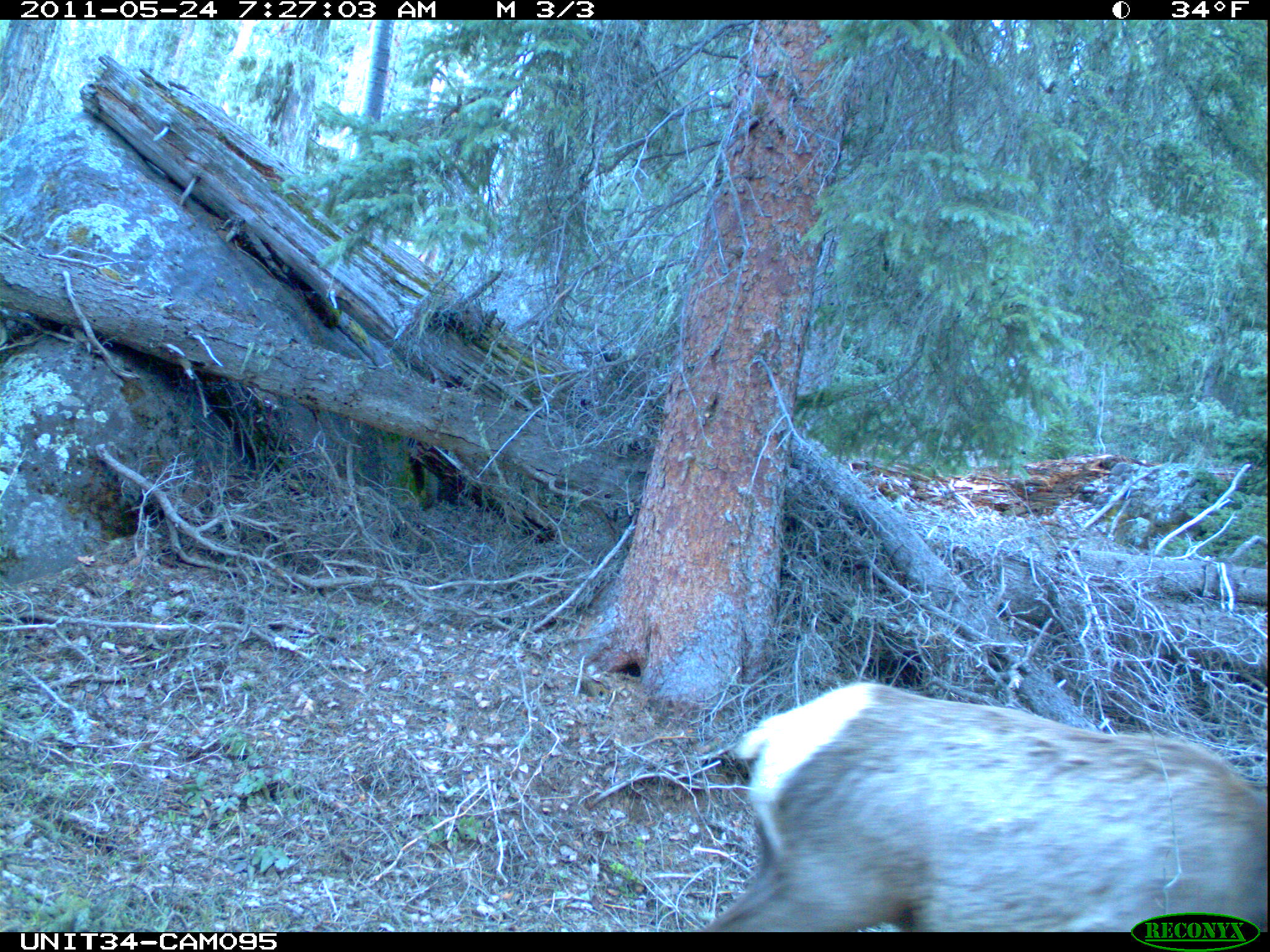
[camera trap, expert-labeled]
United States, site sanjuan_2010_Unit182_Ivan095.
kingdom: Animalia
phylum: Chordata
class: Mammalia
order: Artiodactyla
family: Cervidae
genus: Cervus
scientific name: Cervus elaphus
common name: red deer